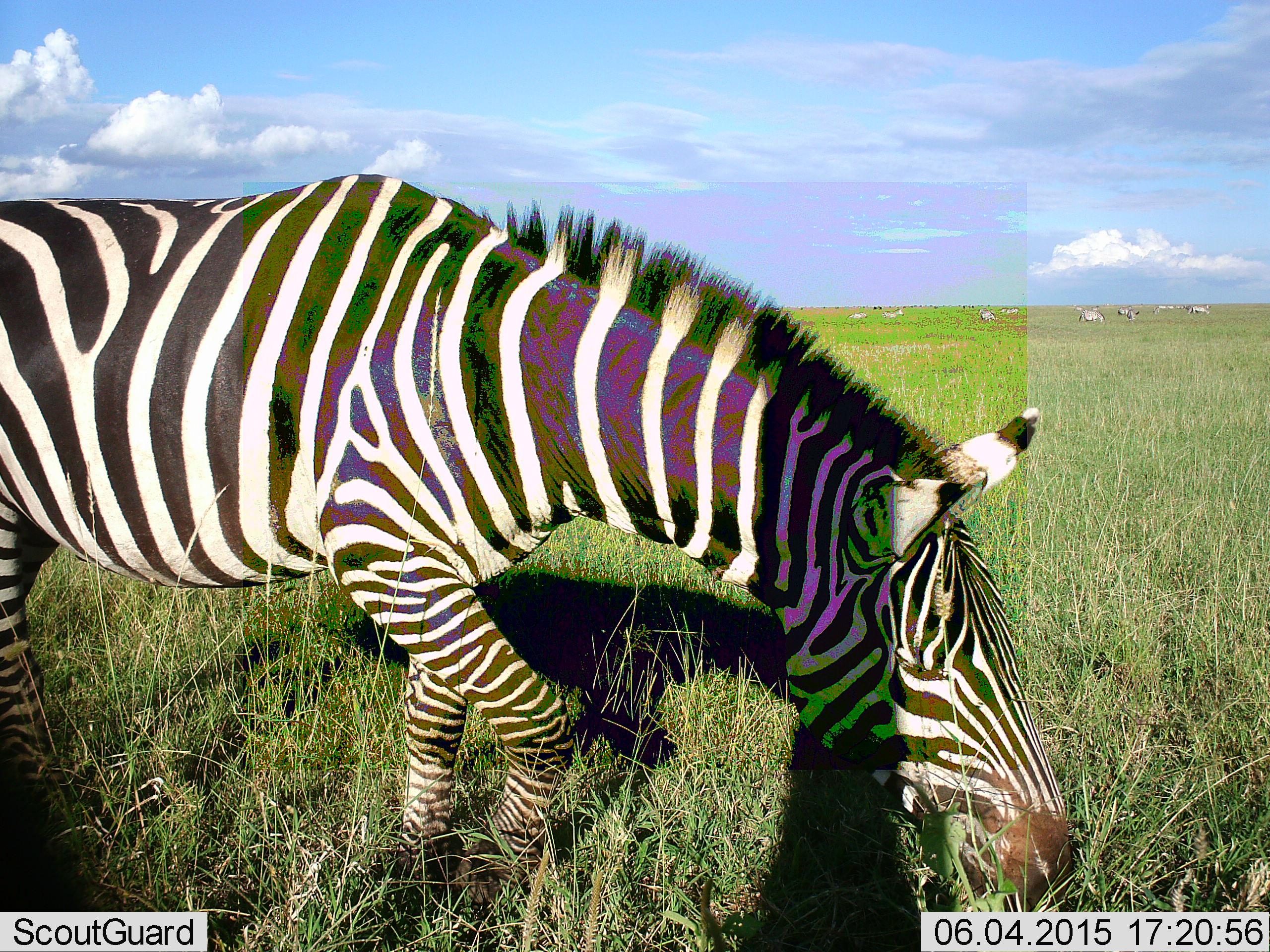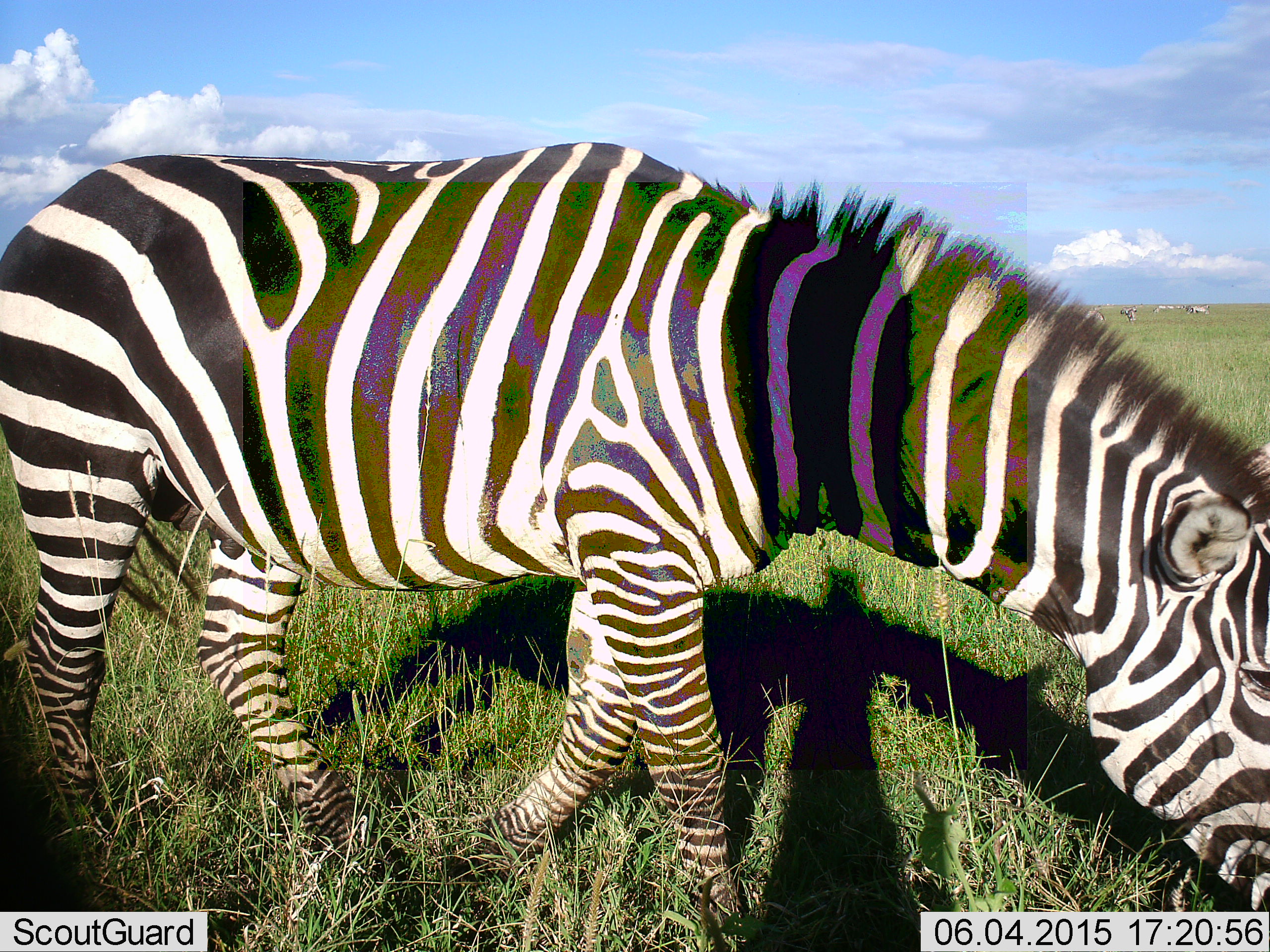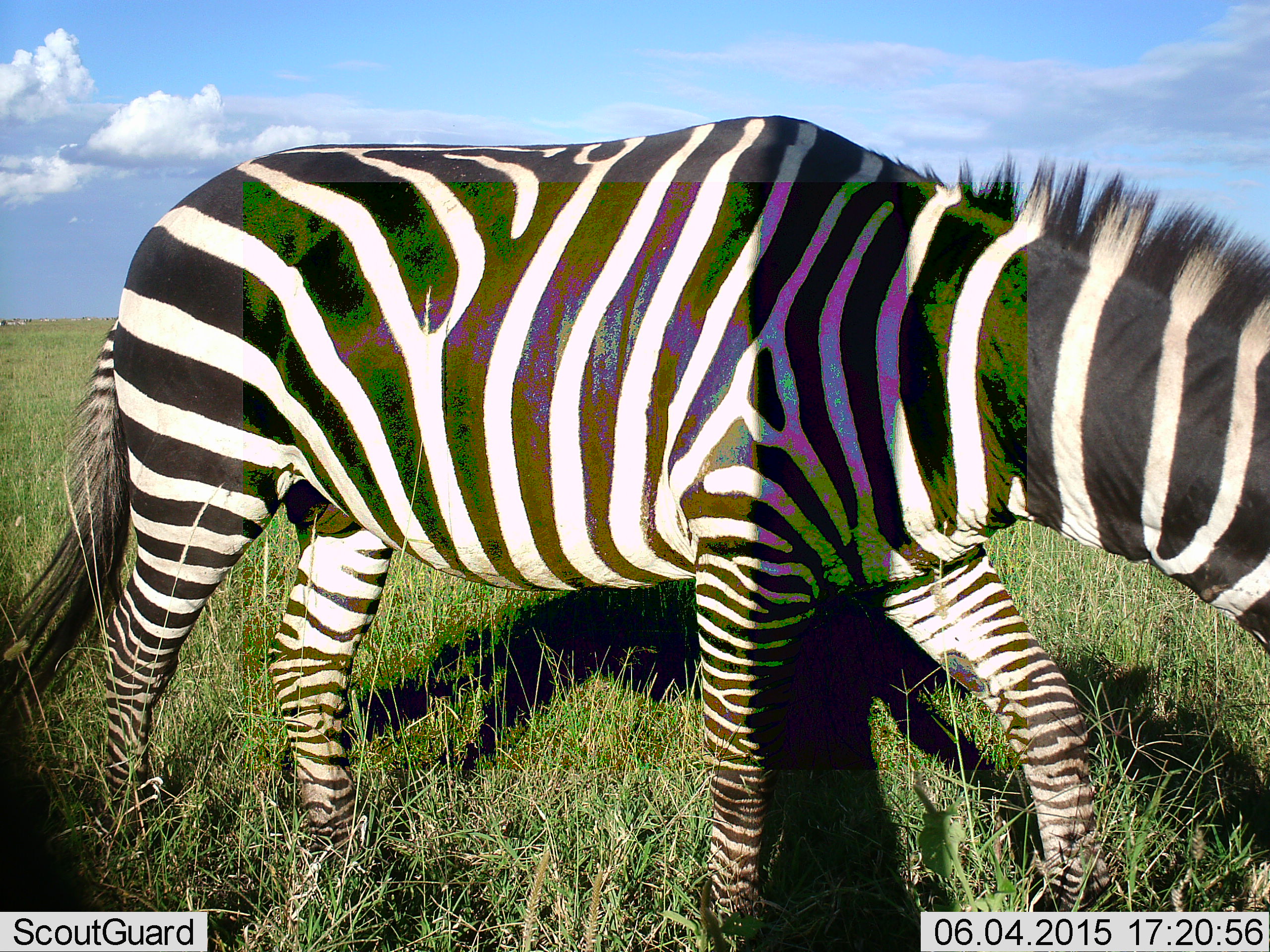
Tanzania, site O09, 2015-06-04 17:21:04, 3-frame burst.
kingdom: Animalia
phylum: Chordata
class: Mammalia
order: Perissodactyla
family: Equidae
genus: Equus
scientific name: Equus quagga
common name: plains zebra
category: zebra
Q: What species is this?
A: Zebra (plains zebra) (Equus quagga).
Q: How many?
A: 1.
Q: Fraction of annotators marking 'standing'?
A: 20%.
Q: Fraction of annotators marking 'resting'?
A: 0%.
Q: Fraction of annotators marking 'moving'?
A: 50%.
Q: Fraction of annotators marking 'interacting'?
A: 0%.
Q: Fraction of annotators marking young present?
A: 0%.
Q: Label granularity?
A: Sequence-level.